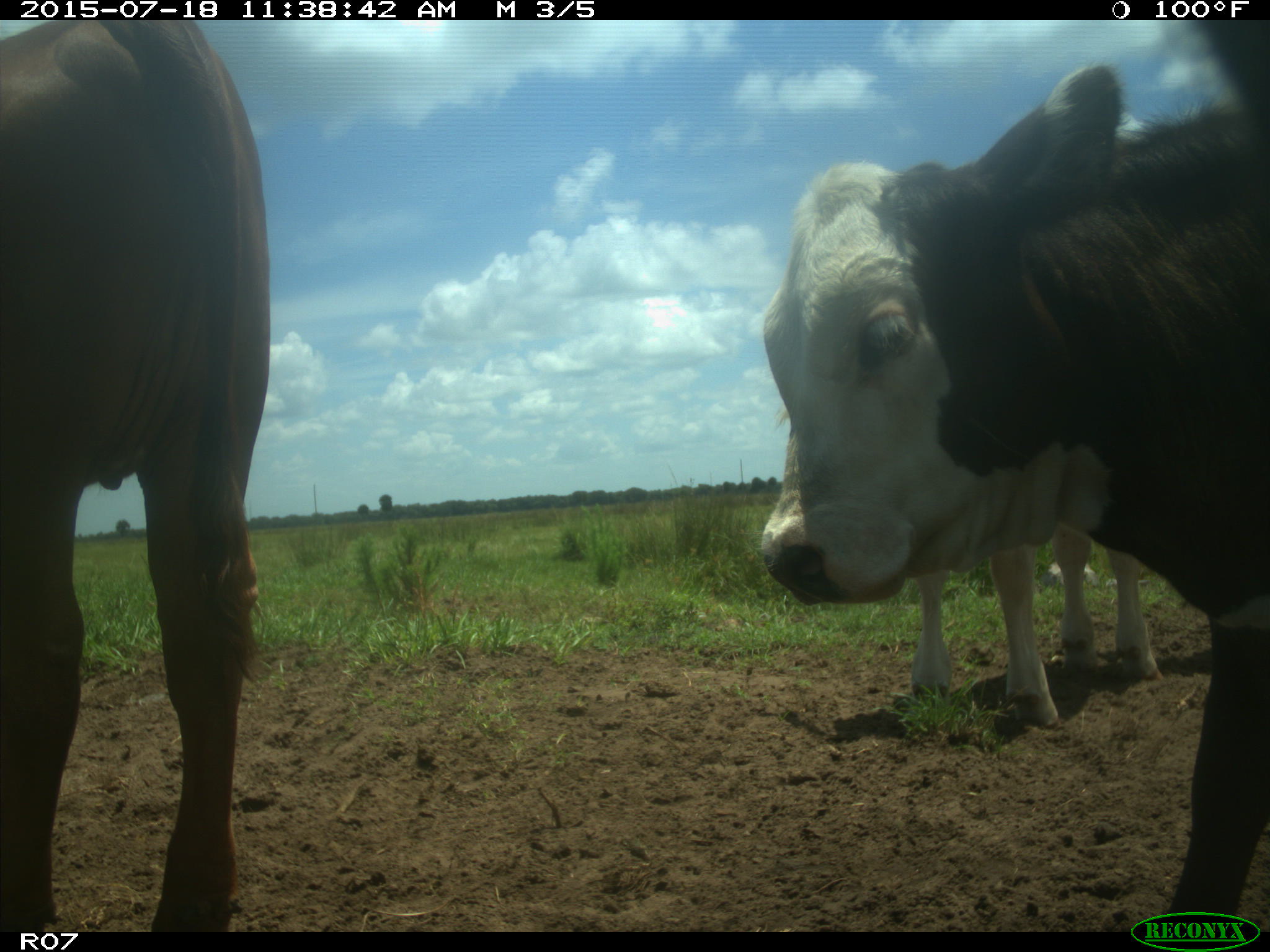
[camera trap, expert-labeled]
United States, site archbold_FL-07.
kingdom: Animalia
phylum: Chordata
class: Mammalia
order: Artiodactyla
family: Bovidae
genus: Bos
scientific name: Bos taurus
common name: domestic cow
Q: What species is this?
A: Bos taurus (domestic cow).